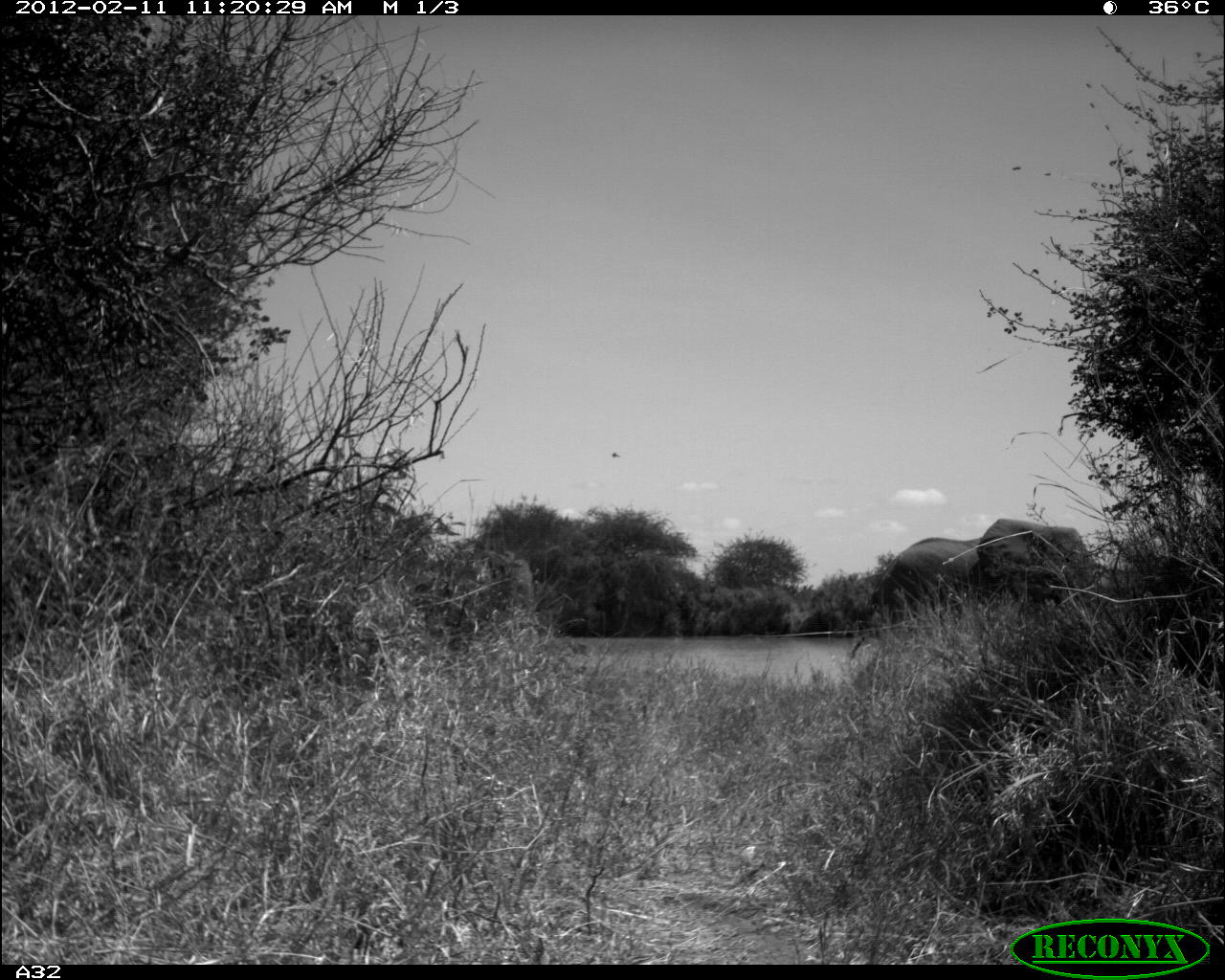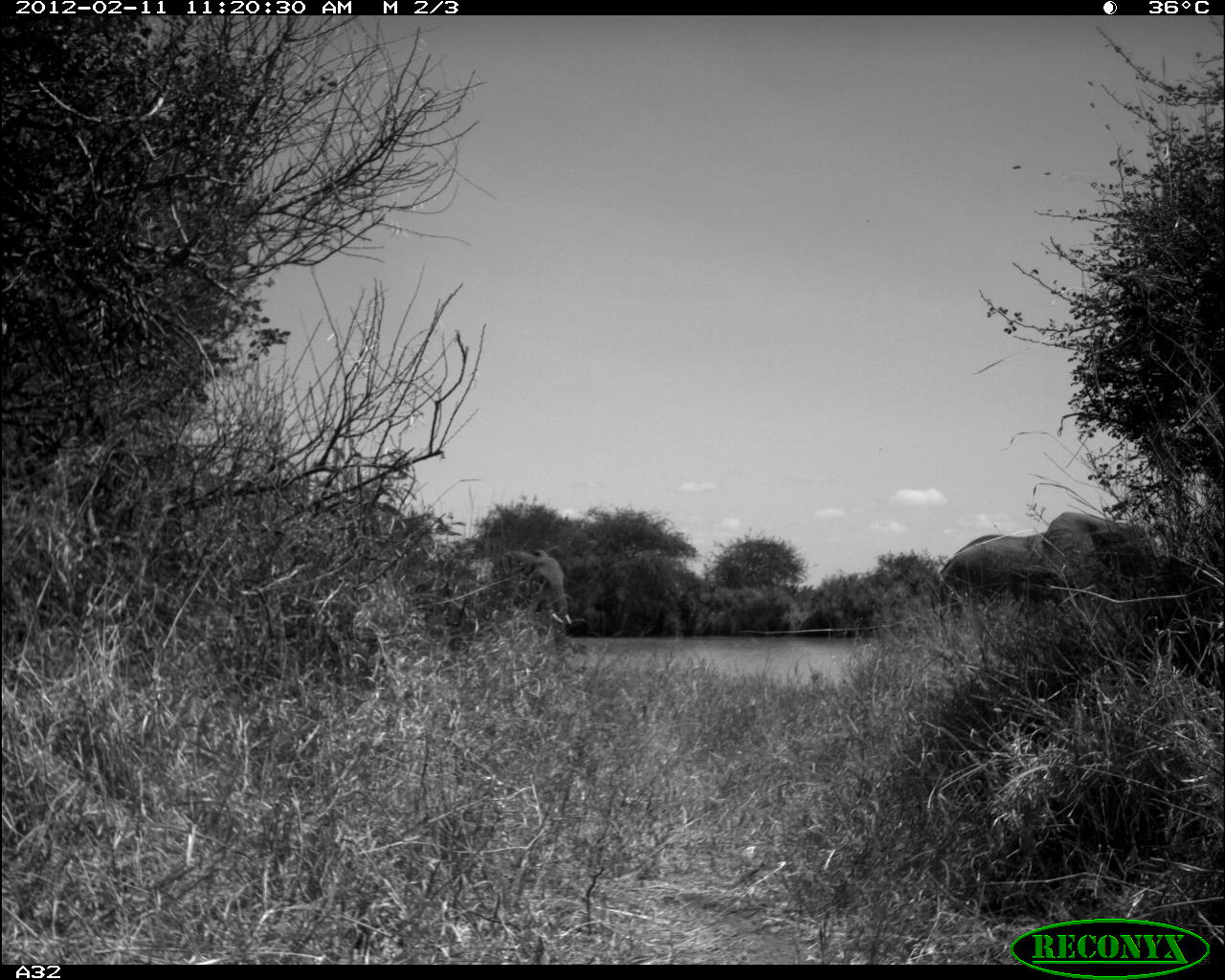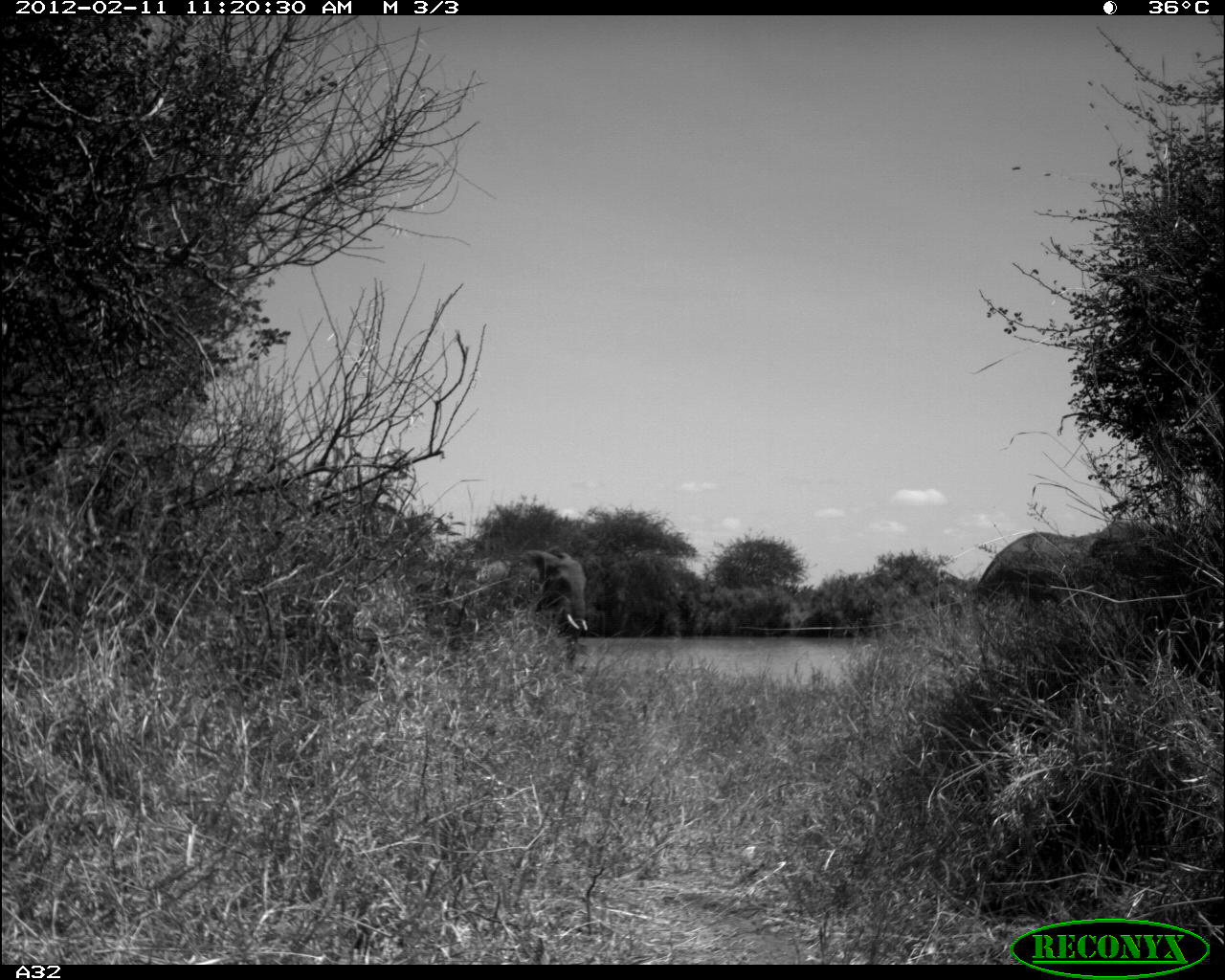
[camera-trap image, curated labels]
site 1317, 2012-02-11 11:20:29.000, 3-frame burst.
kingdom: Animalia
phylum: Chordata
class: Mammalia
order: Proboscidea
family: Elephantidae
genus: Loxodonta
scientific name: Loxodonta africana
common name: african bush elephant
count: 2